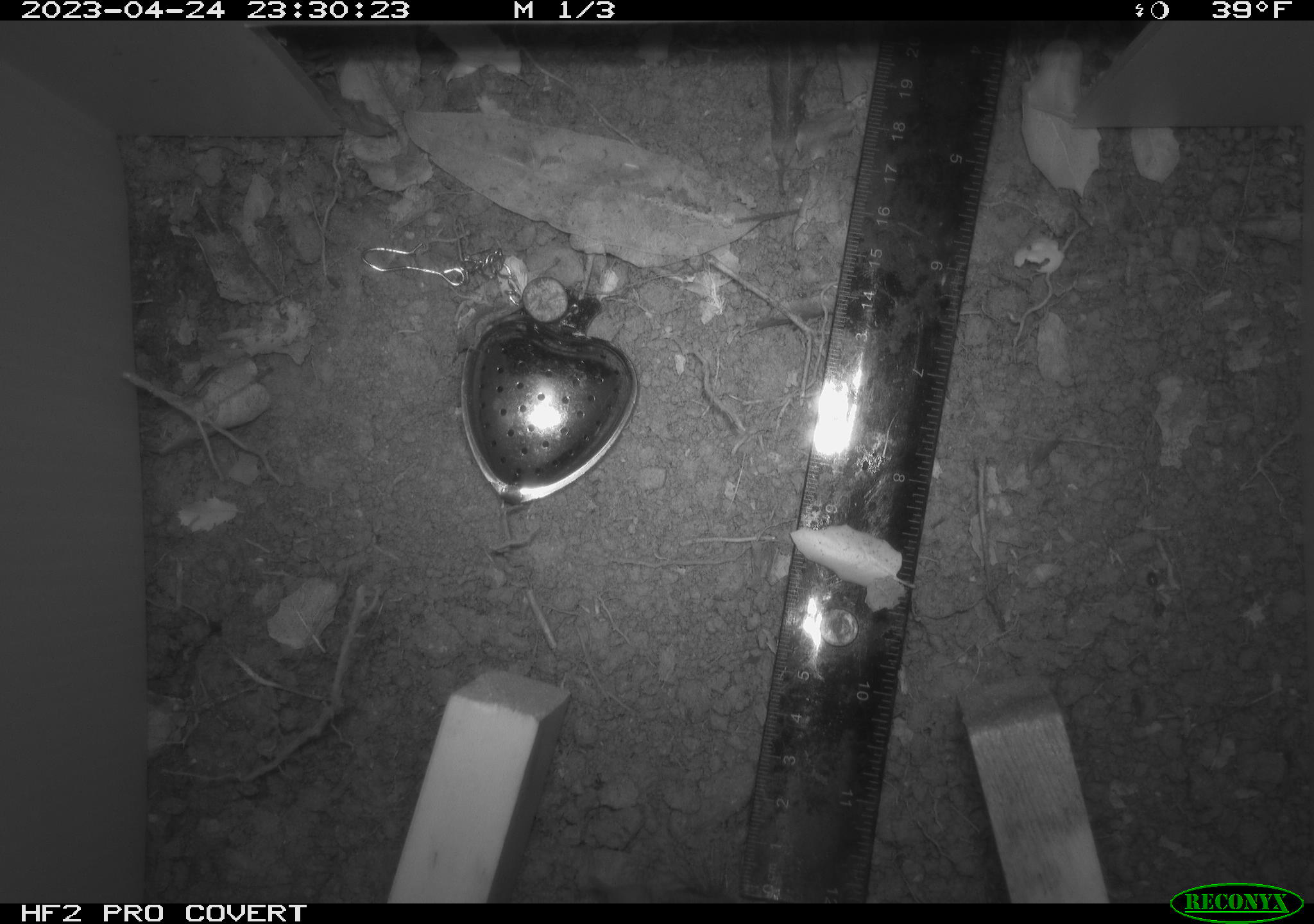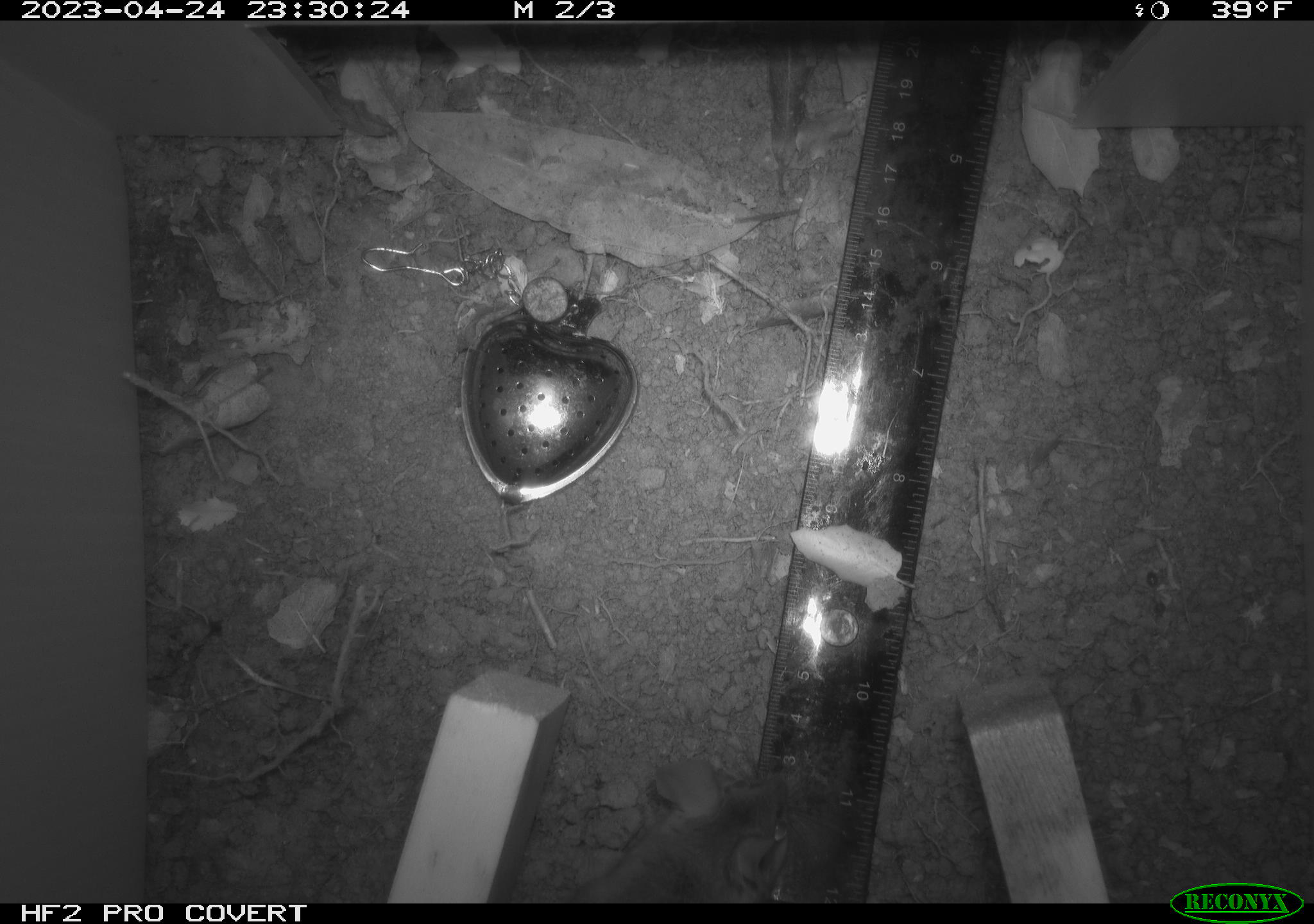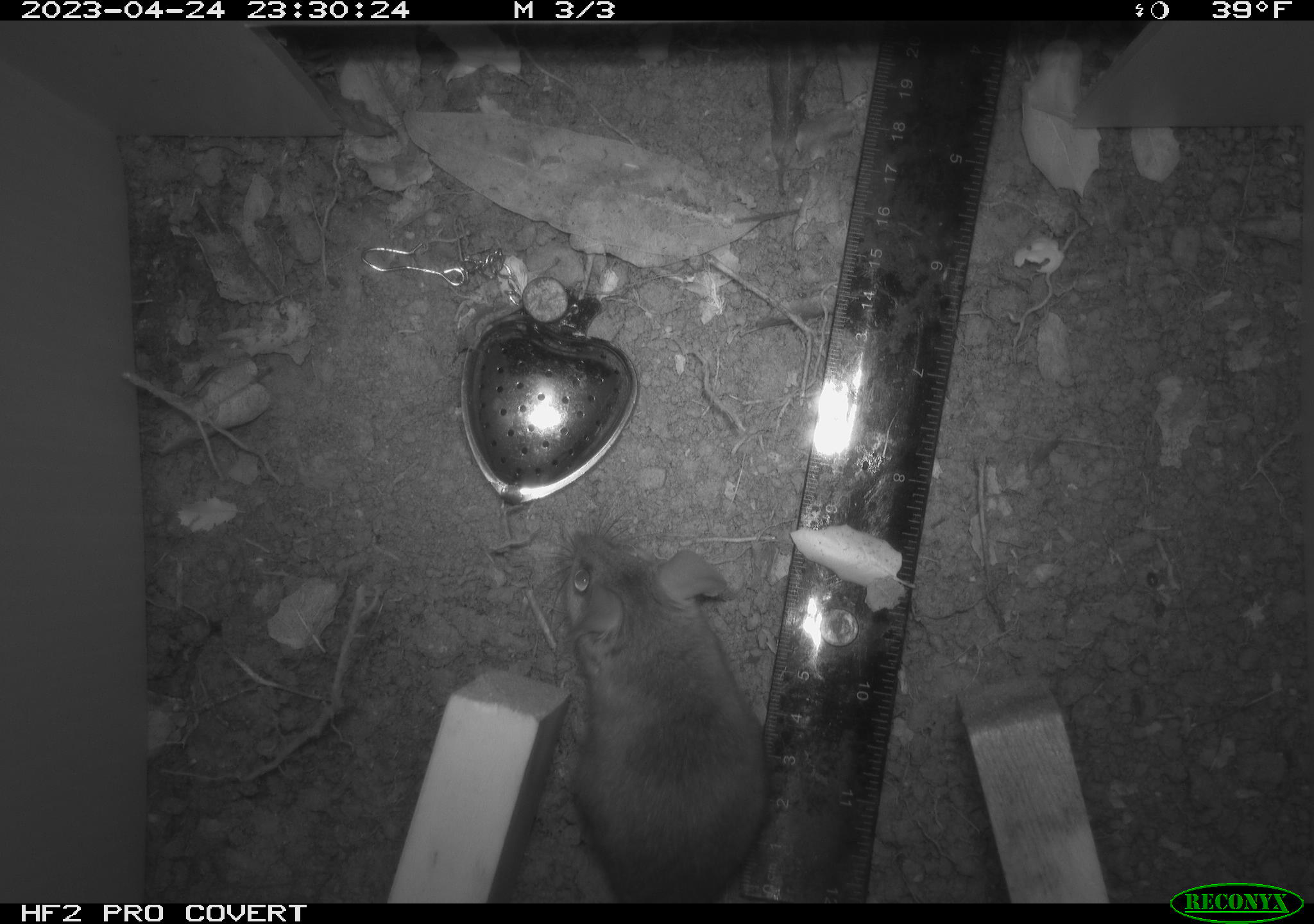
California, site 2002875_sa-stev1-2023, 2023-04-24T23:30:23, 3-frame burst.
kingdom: Animalia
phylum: Chordata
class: Mammalia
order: Rodentia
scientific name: Rodentia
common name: mouse species